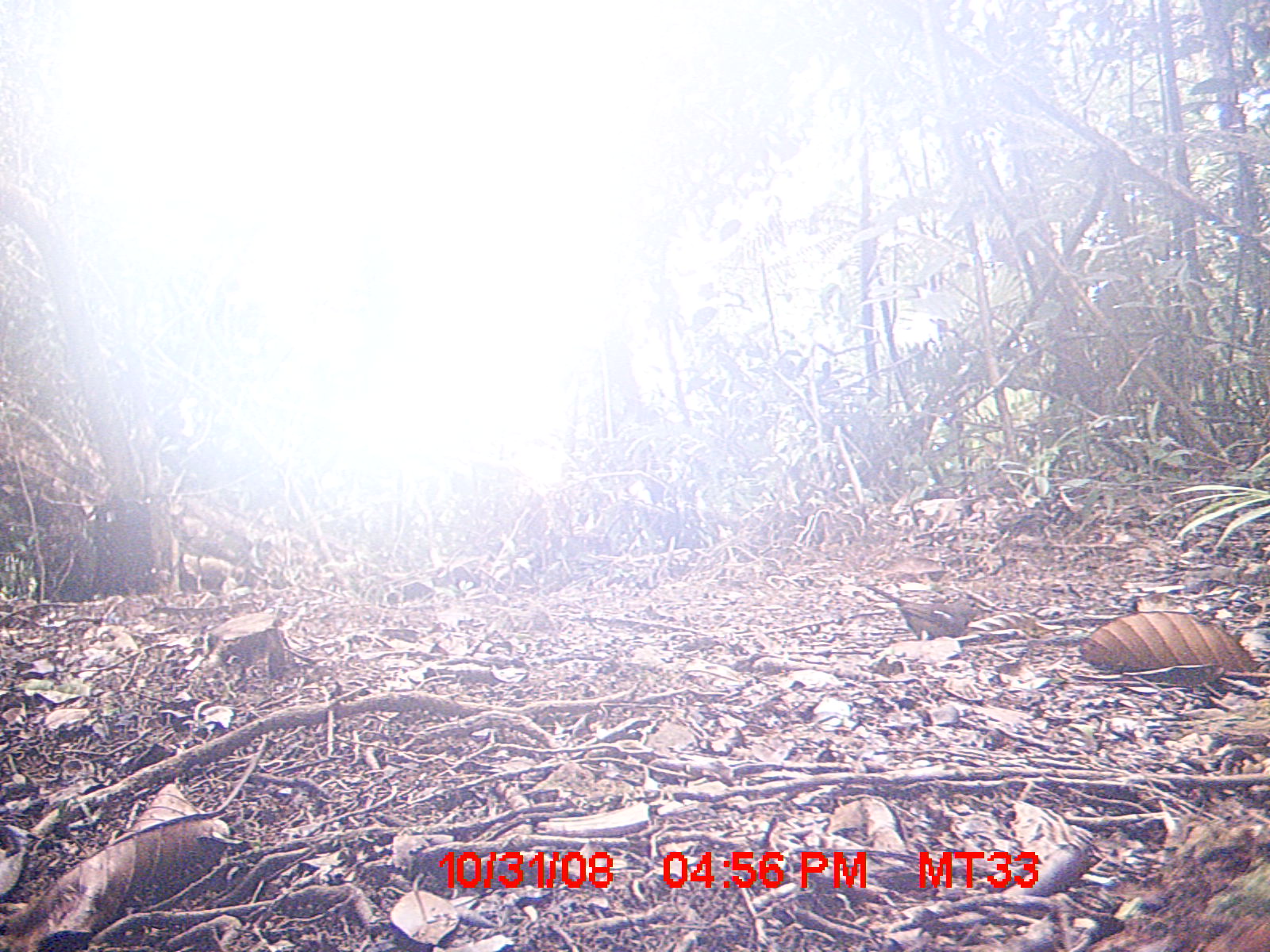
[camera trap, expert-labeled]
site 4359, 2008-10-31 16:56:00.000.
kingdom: Animalia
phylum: Chordata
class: Aves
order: Passeriformes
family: Muscicapidae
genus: Copsychus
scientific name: Copsychus albospecularis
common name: madagascar magpie-robin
Copsychus albospecularis (madagascar magpie-robin), count 1.